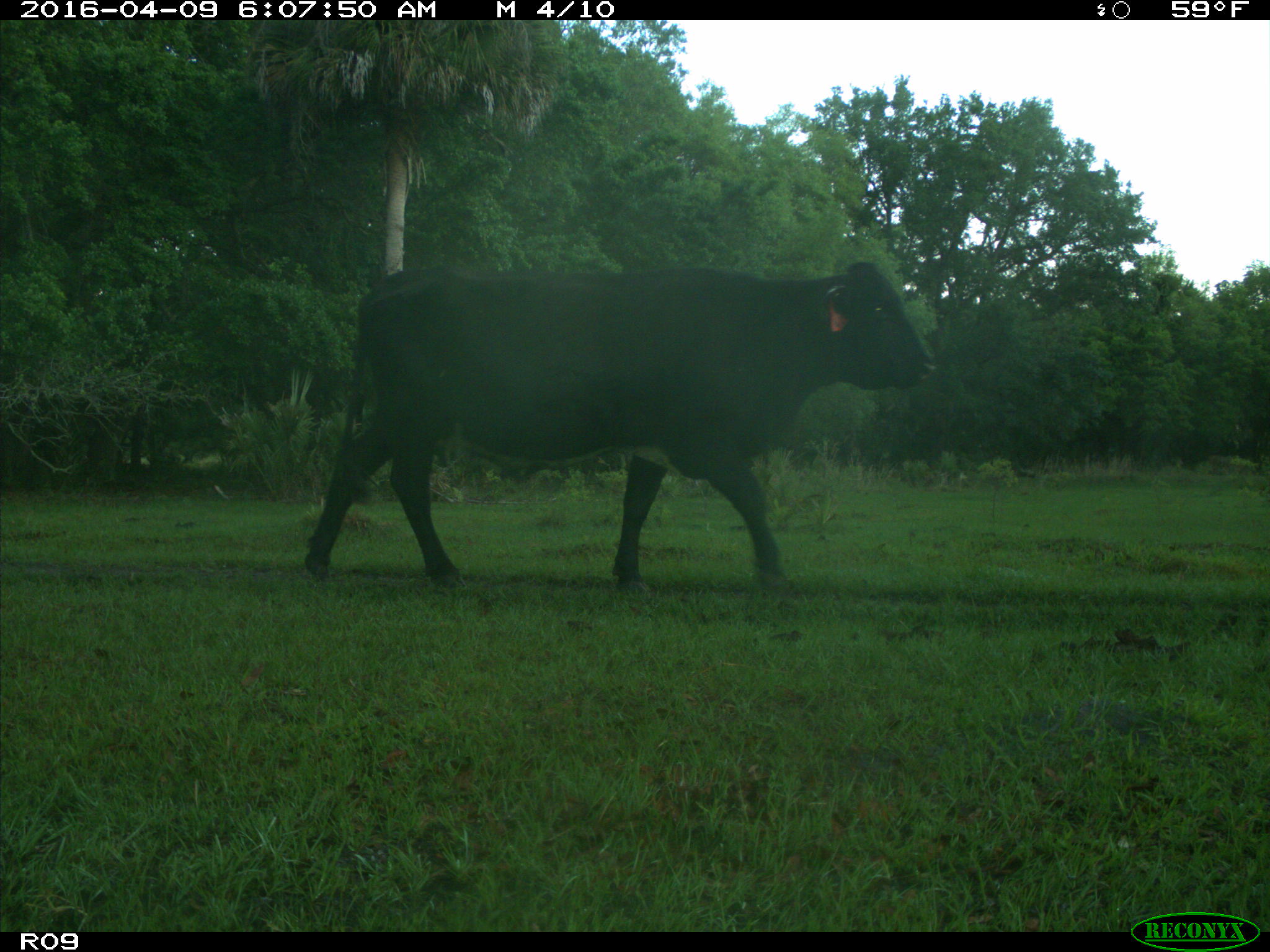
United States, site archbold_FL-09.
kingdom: Animalia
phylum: Chordata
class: Mammalia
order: Artiodactyla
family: Bovidae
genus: Bos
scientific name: Bos taurus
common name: domestic cow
Bos taurus (domestic cow).